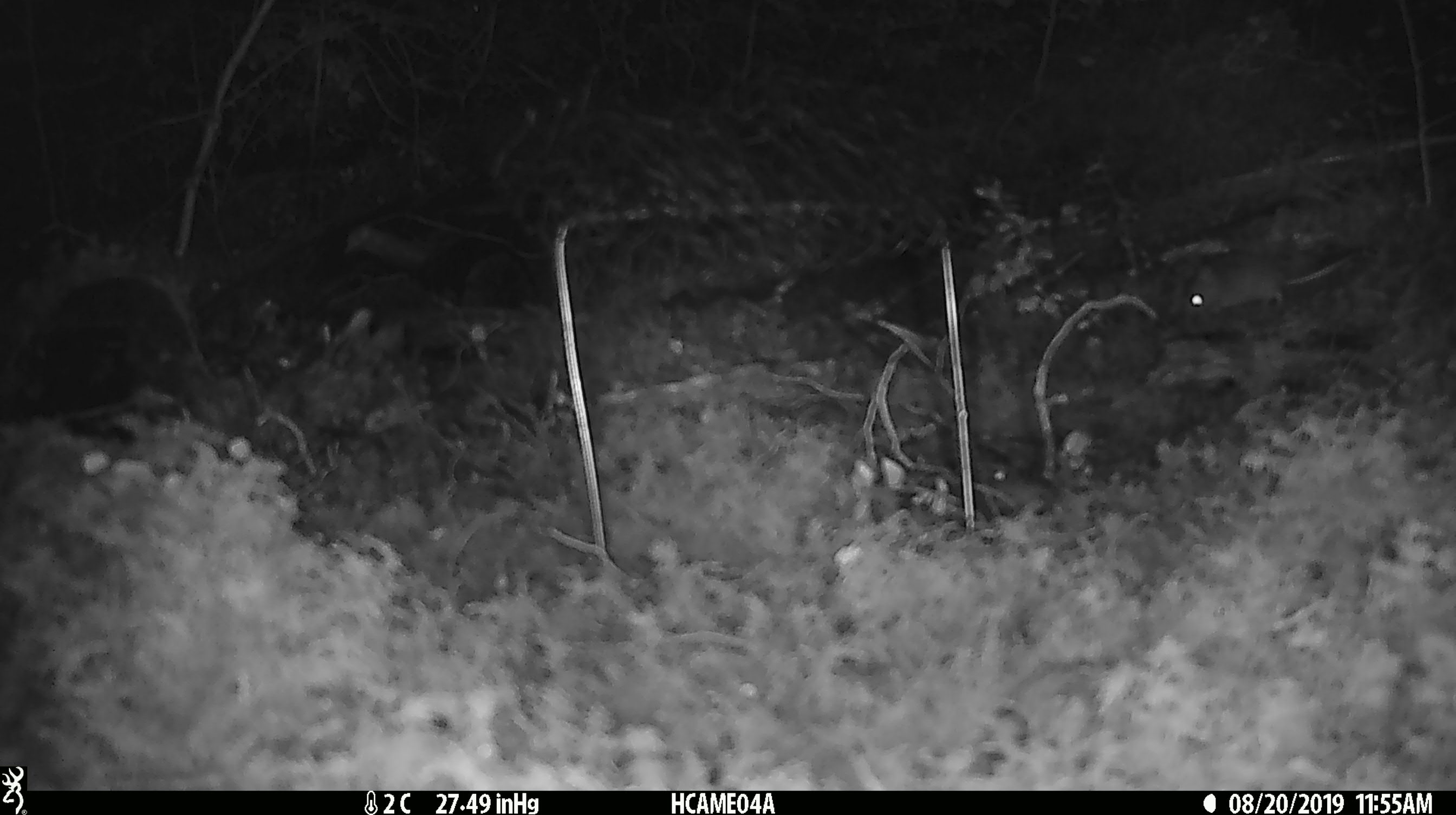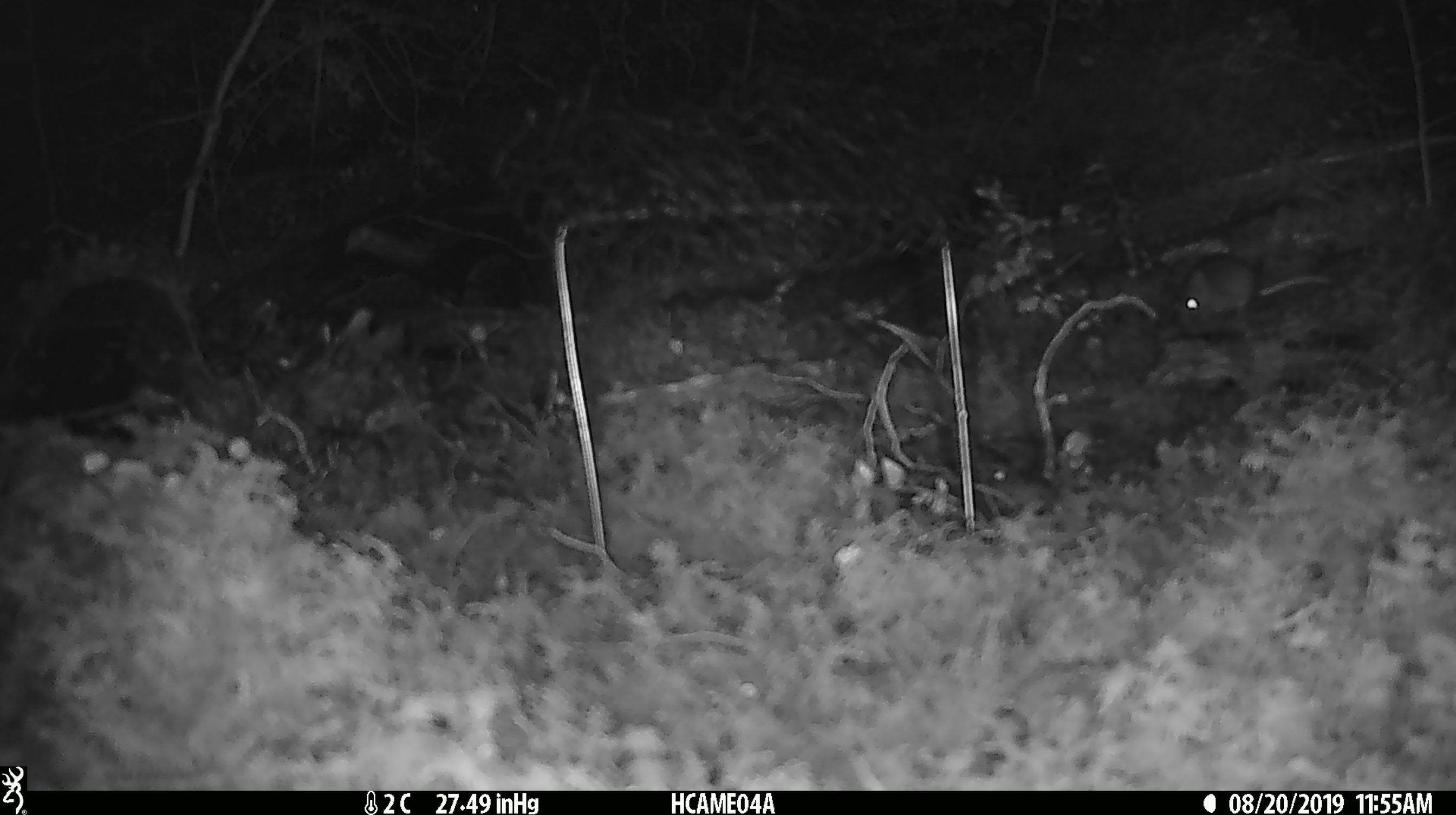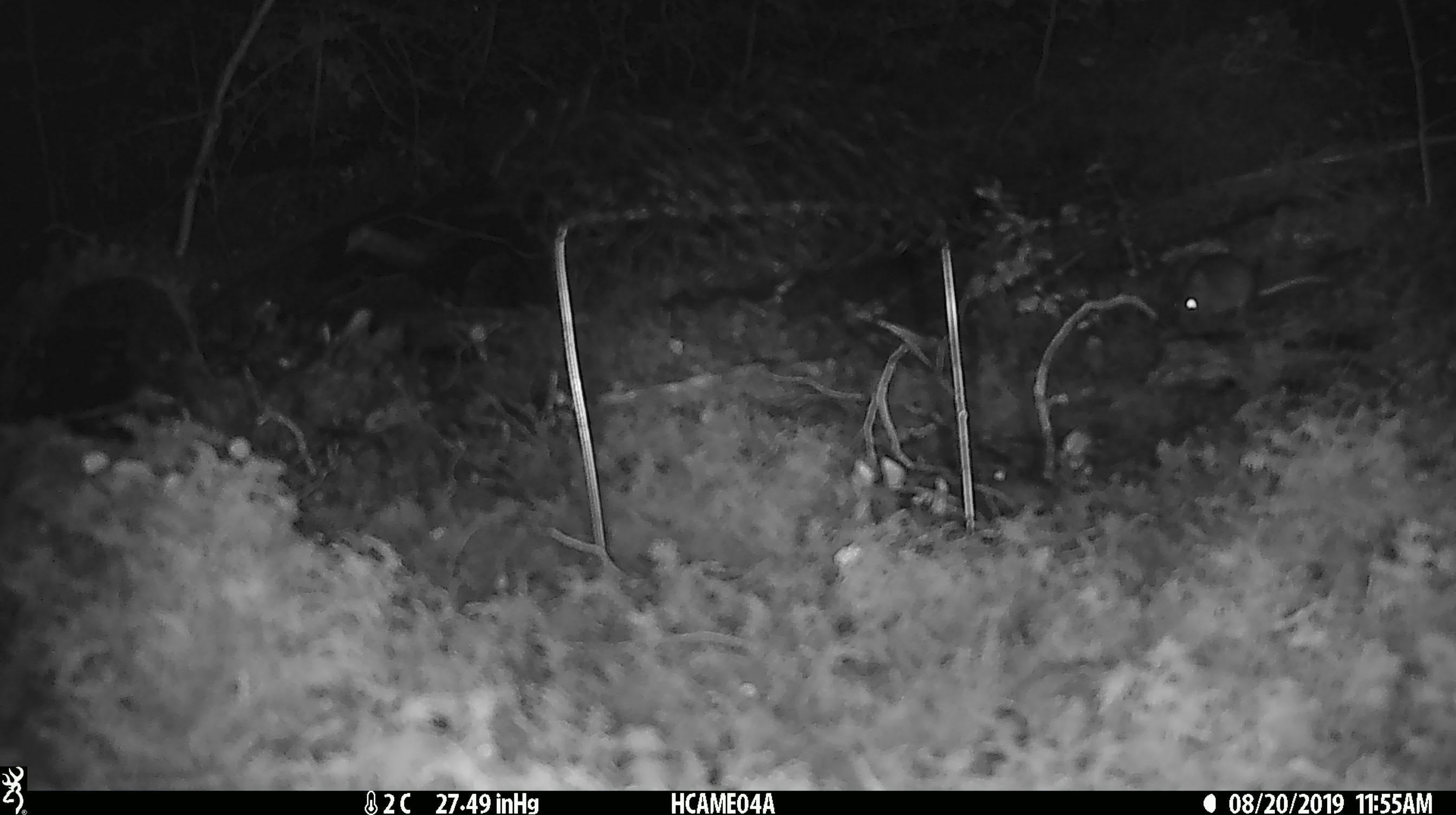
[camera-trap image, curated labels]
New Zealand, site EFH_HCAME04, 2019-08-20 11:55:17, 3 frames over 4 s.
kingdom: Animalia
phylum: Chordata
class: Mammalia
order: Rodentia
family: Muridae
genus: Mus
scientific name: Mus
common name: mouse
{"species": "mouse (Mus)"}